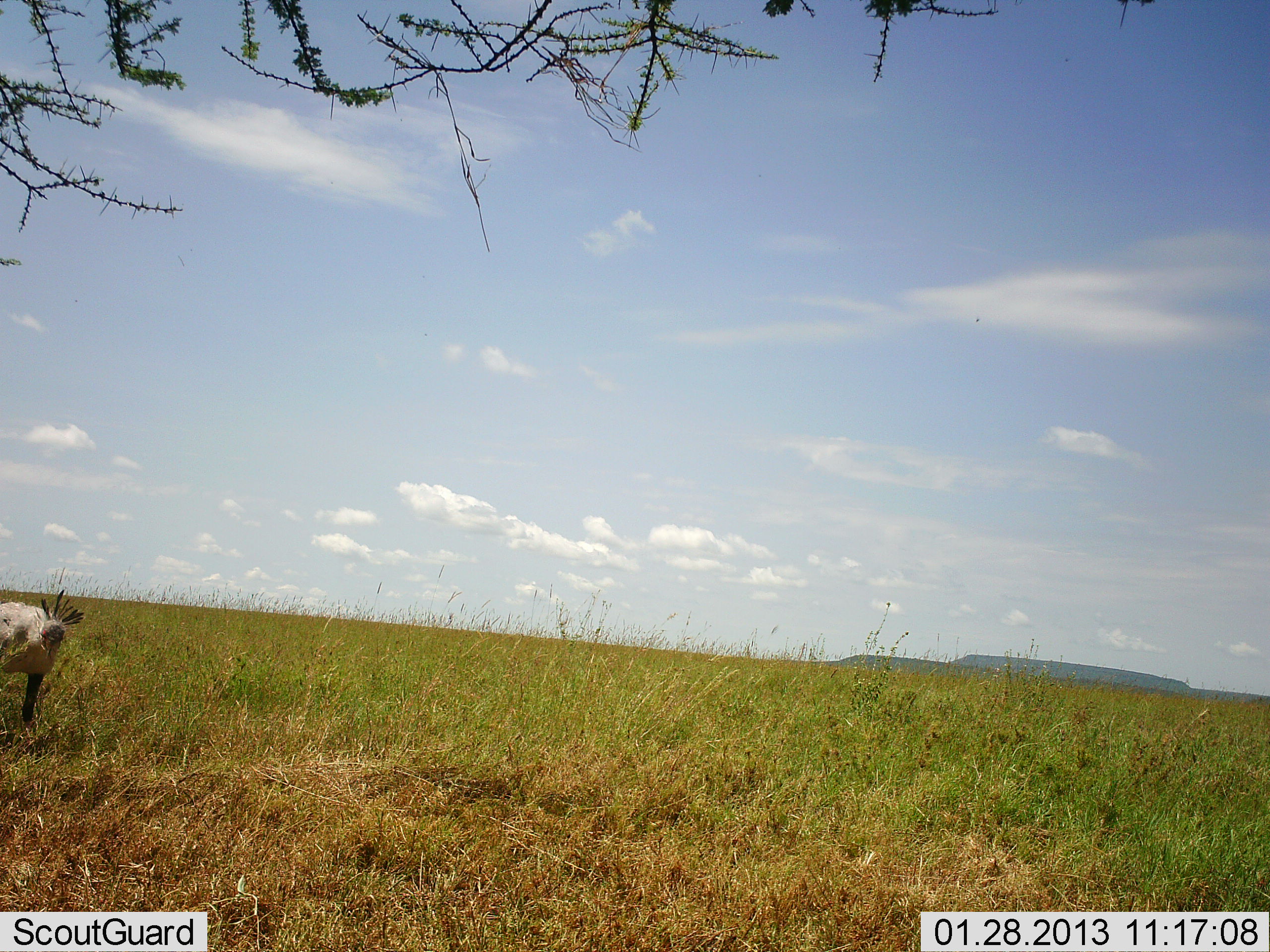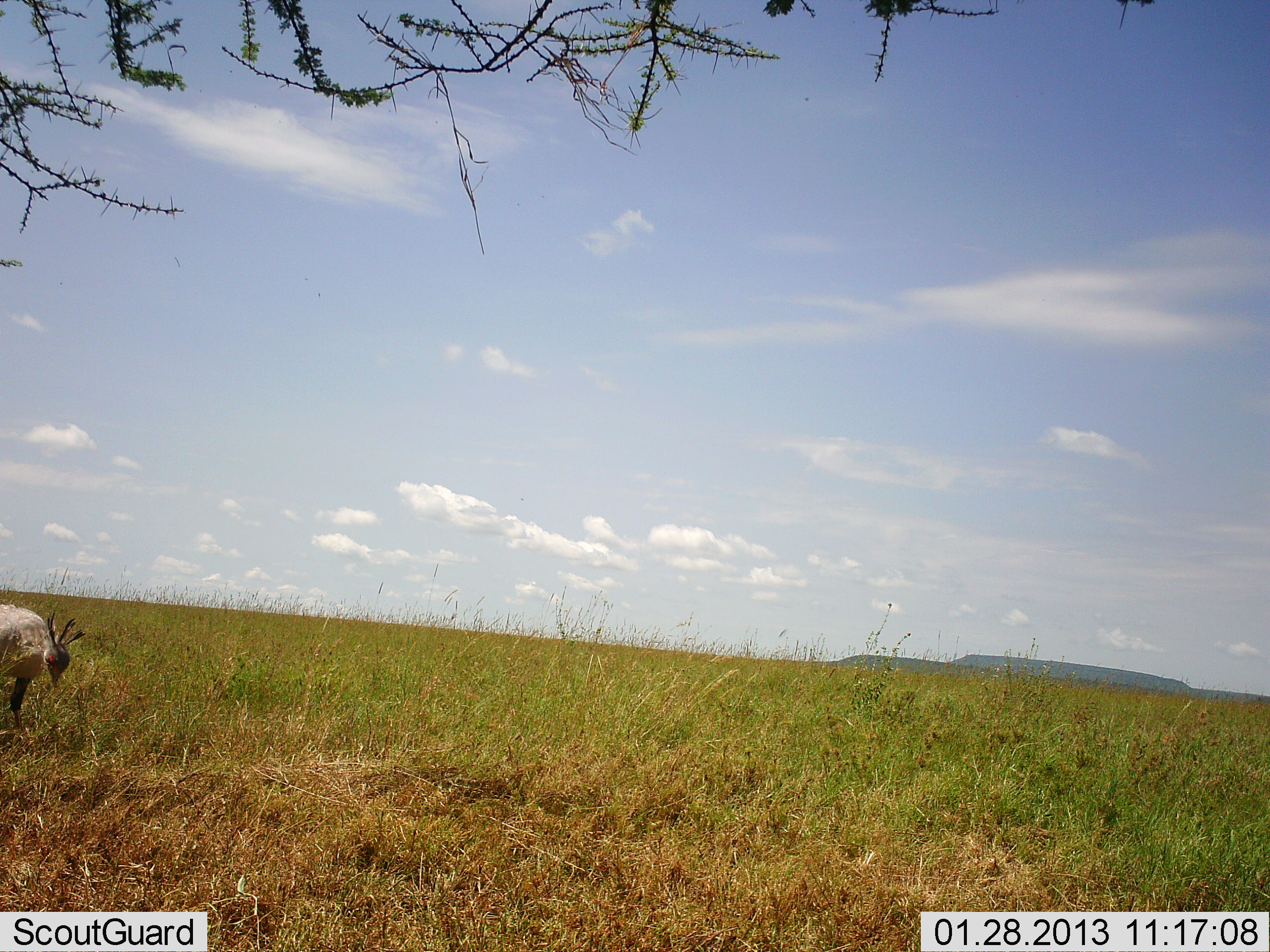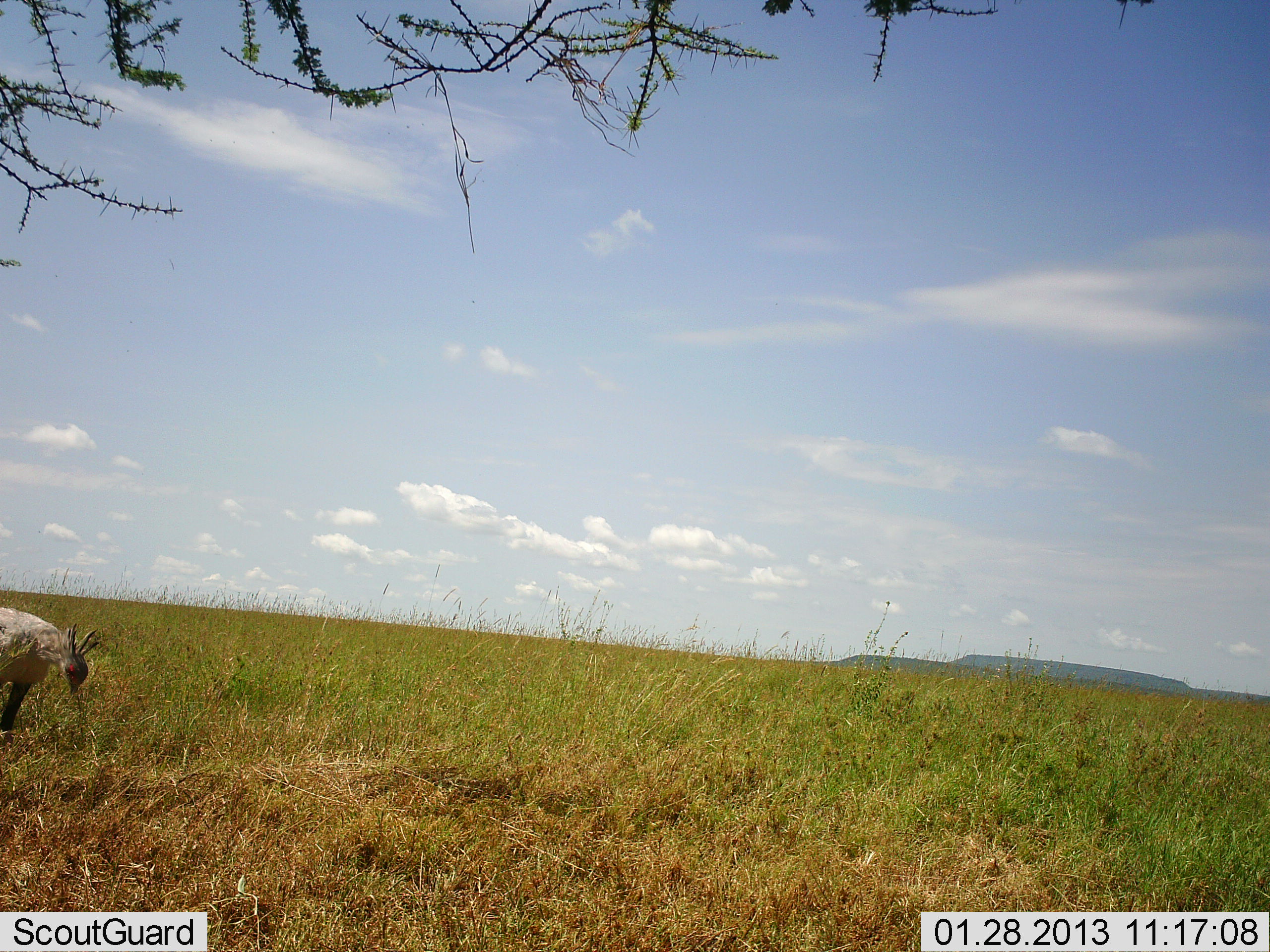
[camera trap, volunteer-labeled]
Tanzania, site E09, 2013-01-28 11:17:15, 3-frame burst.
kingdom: Animalia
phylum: Chordata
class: Aves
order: Accipitriformes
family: Sagittariidae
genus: Sagittarius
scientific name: Sagittarius serpentarius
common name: secretary bird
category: secretarybird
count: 1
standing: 36%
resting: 0%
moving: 36%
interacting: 0%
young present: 0%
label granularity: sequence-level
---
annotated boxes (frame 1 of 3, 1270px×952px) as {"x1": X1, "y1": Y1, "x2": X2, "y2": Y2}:
animal: {"x1": 0, "y1": 589, "x2": 85, "y2": 724}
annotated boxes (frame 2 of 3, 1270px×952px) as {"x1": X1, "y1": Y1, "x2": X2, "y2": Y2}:
animal: {"x1": 0, "y1": 601, "x2": 84, "y2": 735}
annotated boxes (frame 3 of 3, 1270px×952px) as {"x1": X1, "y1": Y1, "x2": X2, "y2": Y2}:
animal: {"x1": 0, "y1": 606, "x2": 101, "y2": 739}